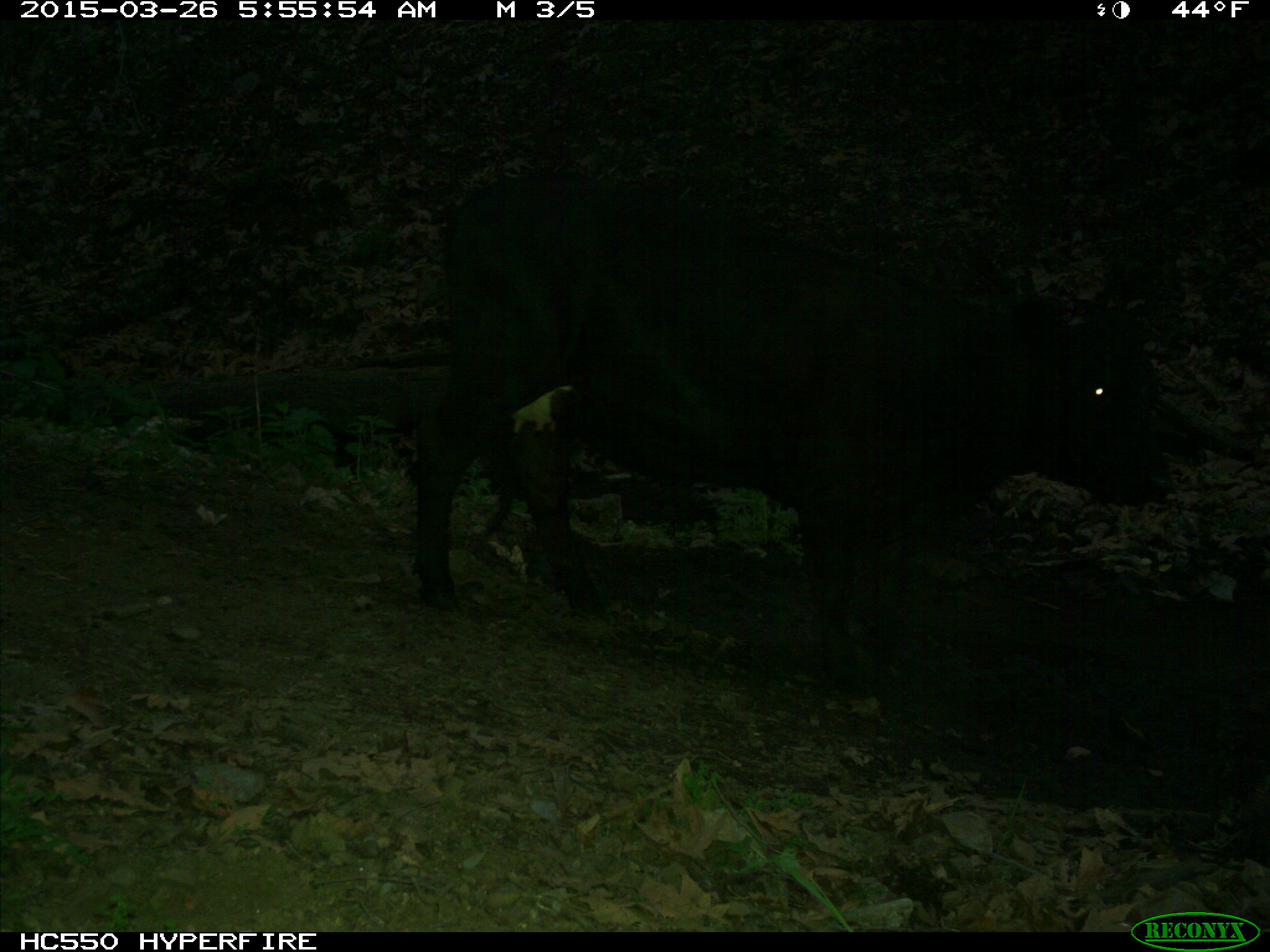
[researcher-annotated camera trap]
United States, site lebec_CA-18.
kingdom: Animalia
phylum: Chordata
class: Mammalia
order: Artiodactyla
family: Bovidae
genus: Bos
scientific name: Bos taurus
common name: domestic cow